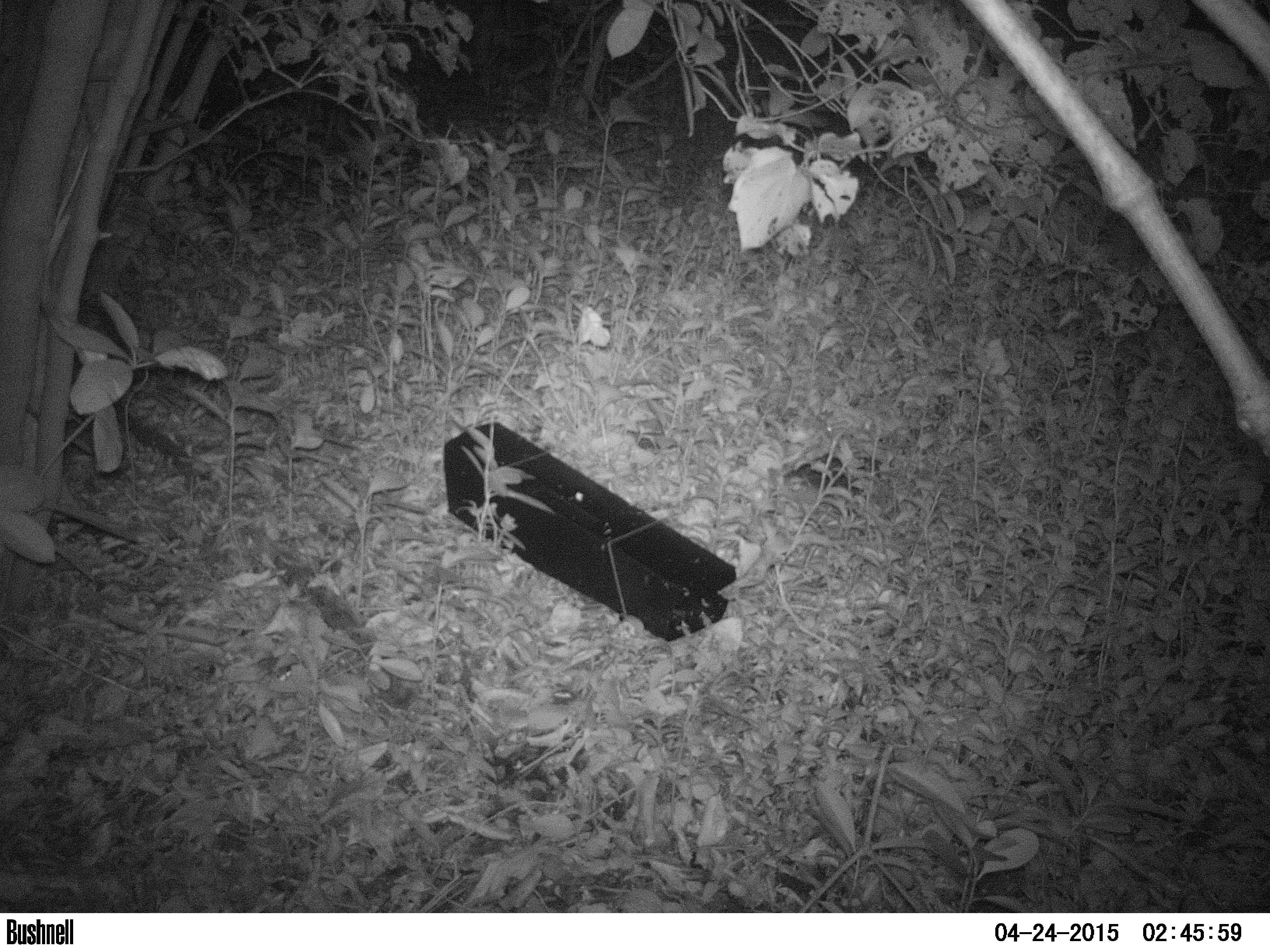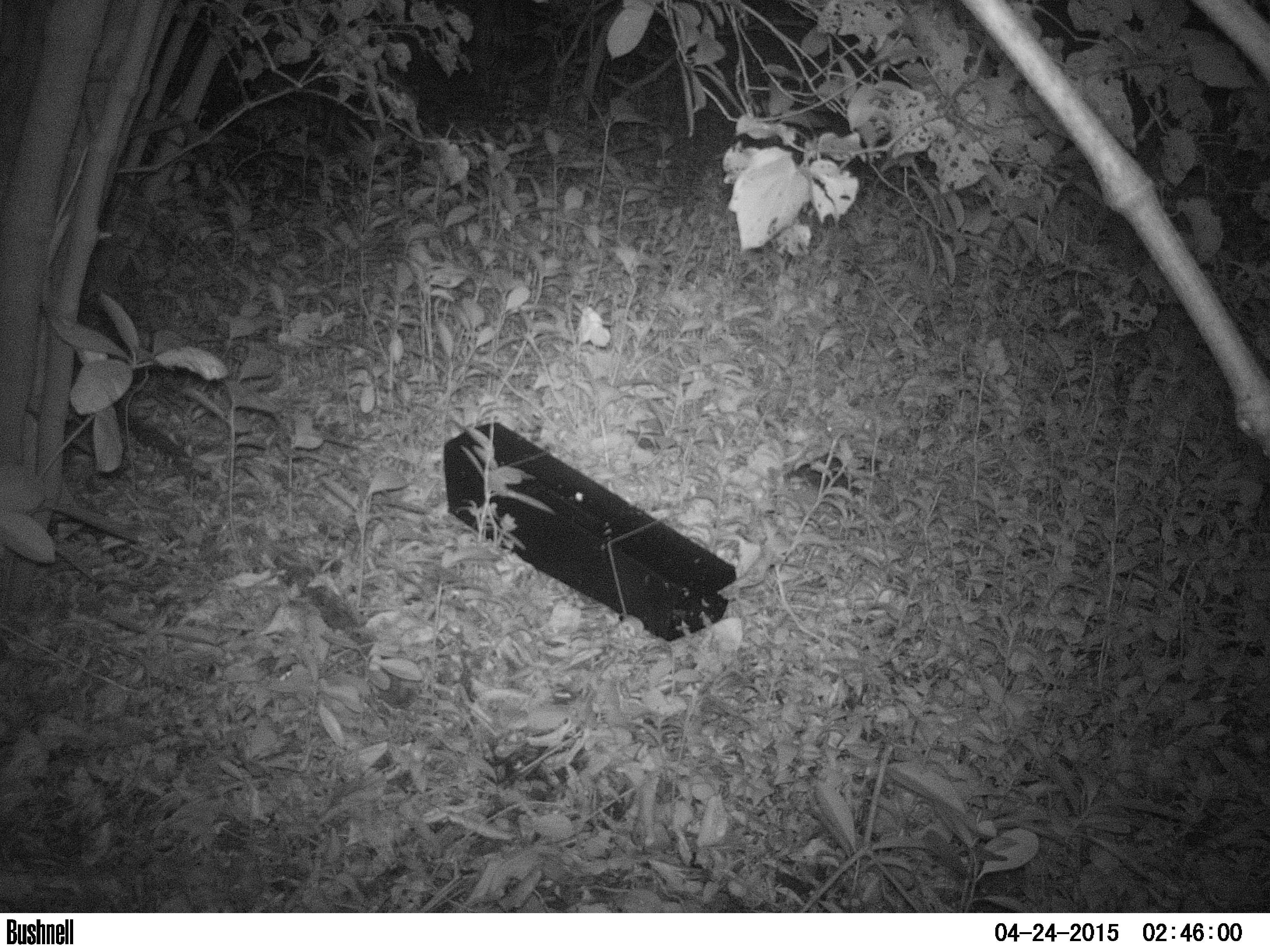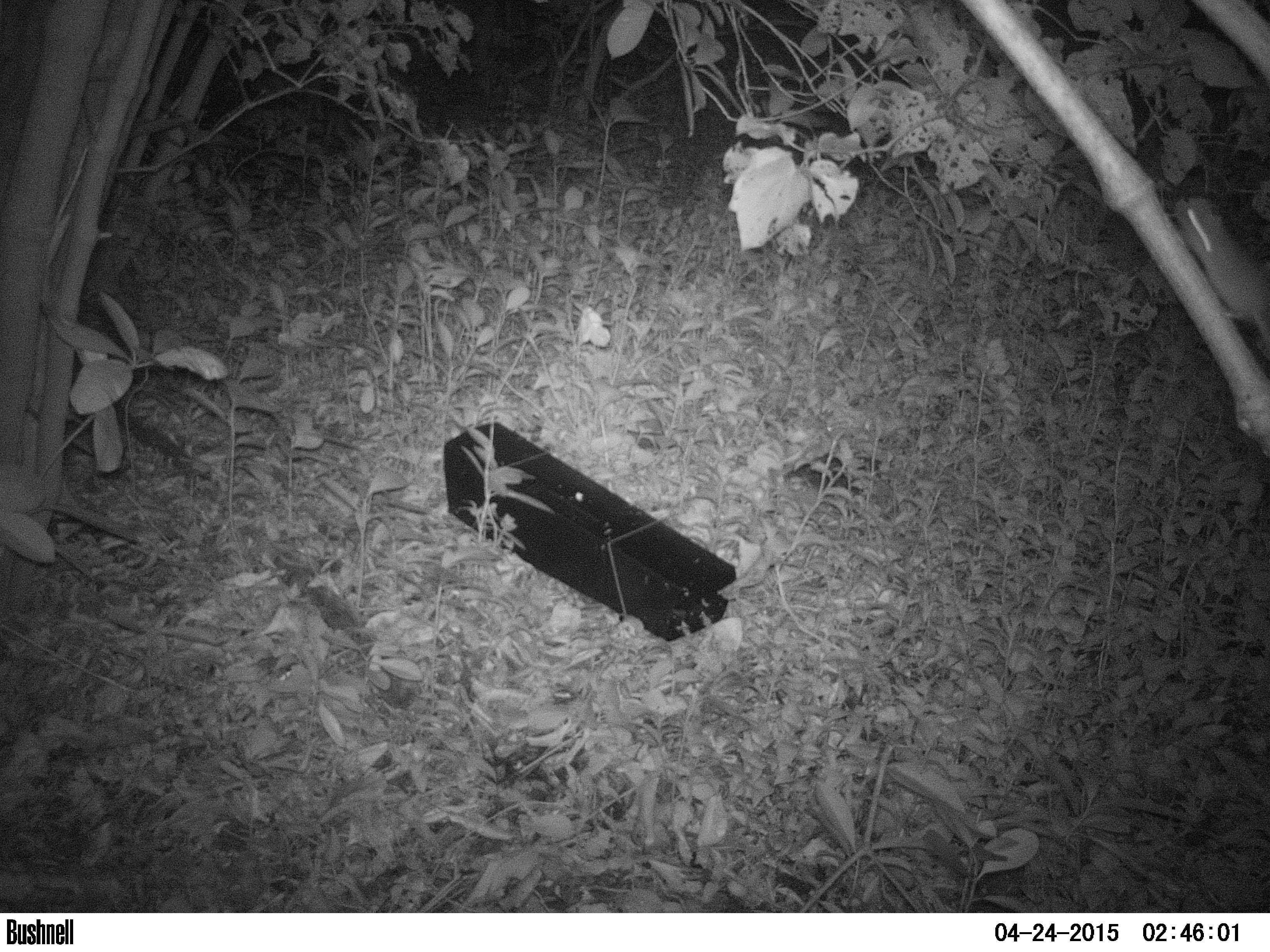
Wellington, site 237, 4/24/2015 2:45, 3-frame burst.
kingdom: Animalia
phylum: Chordata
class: Mammalia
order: Rodentia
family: Muridae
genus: Rattus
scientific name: Rattus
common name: rat